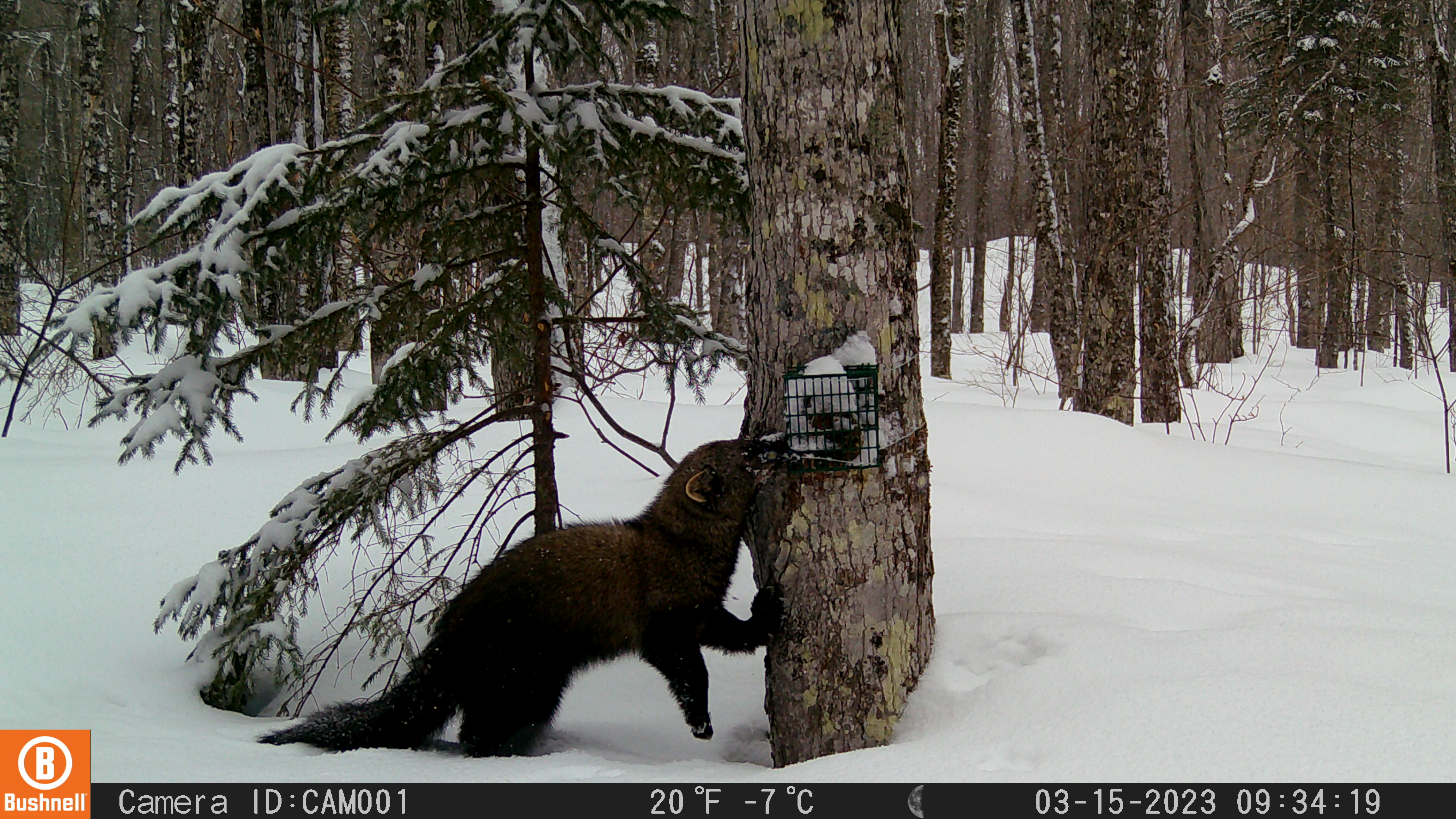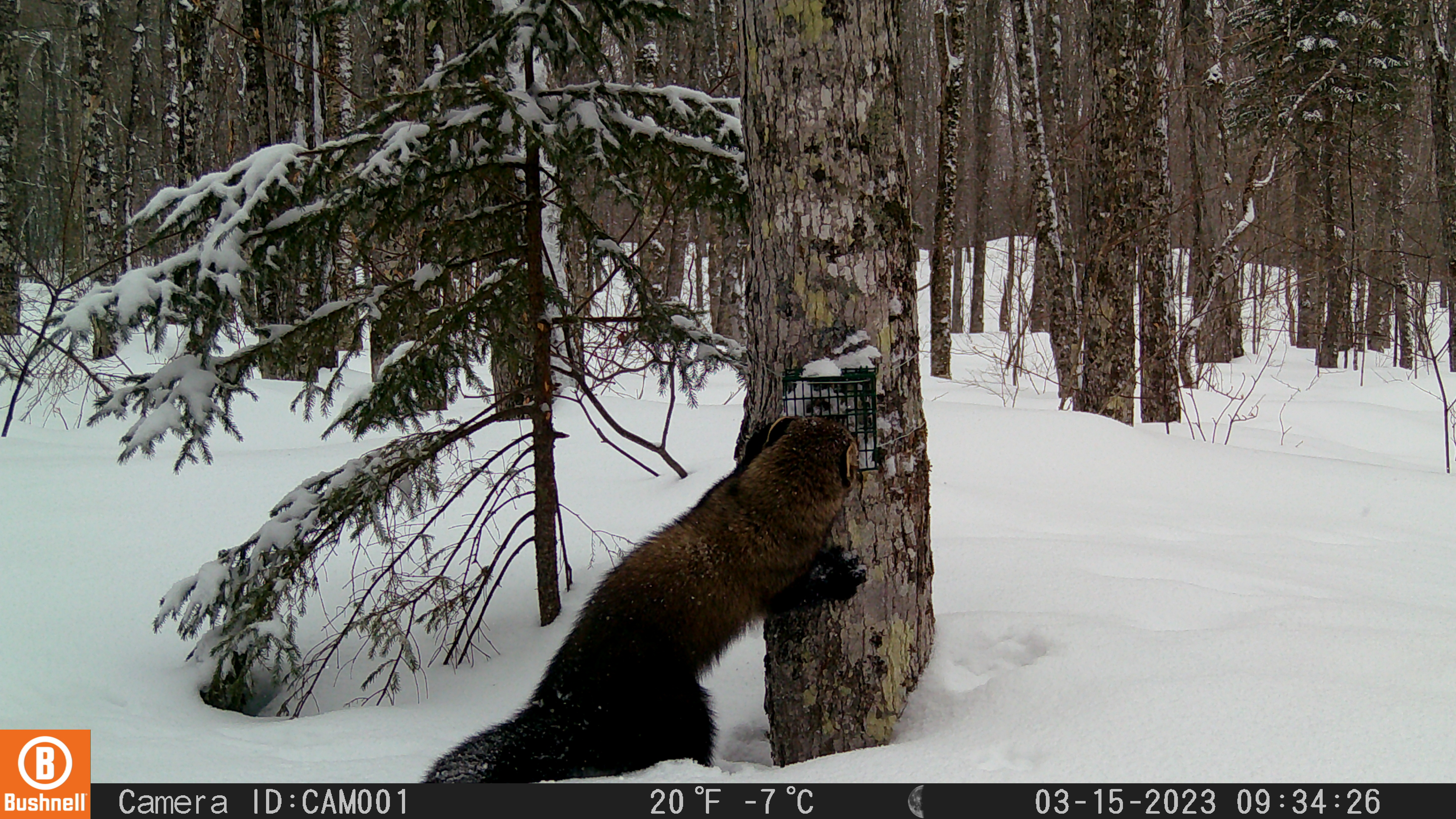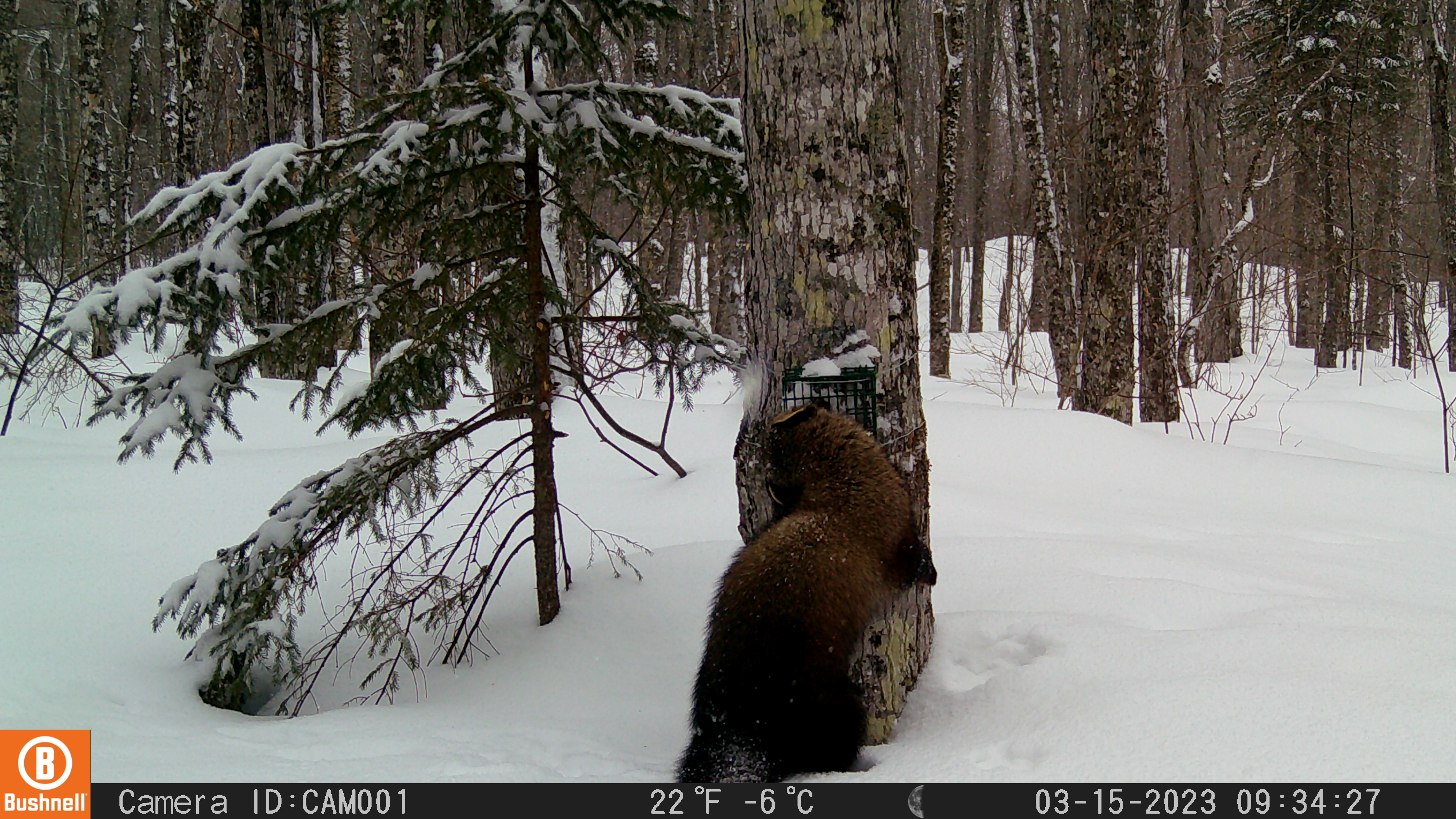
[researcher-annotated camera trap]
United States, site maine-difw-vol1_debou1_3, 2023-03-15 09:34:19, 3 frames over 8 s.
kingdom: Animalia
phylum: Chordata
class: Mammalia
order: Carnivora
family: Mustelidae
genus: Pekania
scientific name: Pekania pennanti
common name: fisher